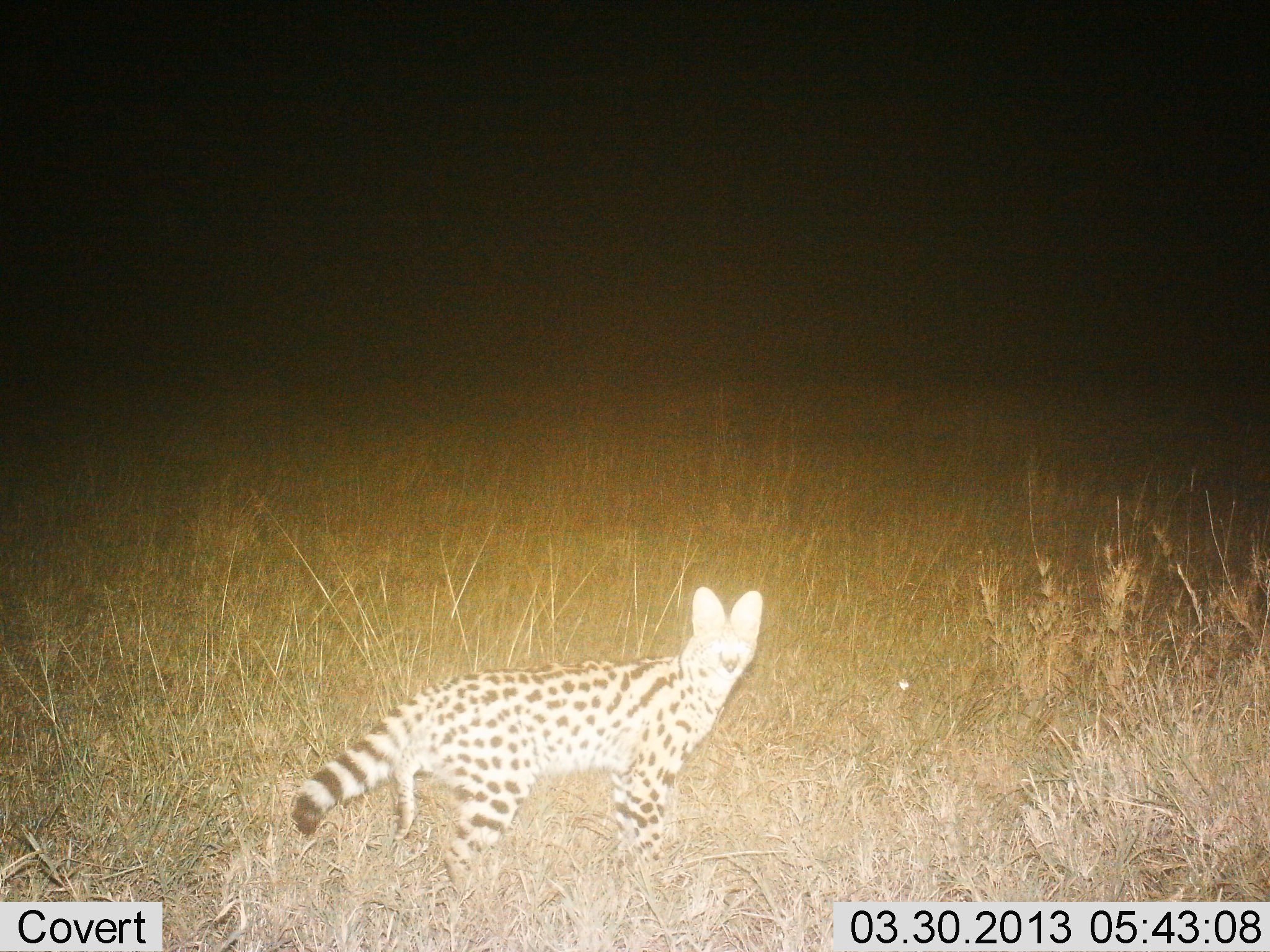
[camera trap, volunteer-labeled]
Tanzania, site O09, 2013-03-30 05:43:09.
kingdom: Animalia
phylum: Chordata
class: Mammalia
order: Carnivora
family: Felidae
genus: Leptailurus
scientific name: Leptailurus serval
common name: serval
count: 1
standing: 90%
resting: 0%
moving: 10%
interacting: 2%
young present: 0%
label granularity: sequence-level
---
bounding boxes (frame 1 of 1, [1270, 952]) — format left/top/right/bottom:
animal: 291/583/766/901